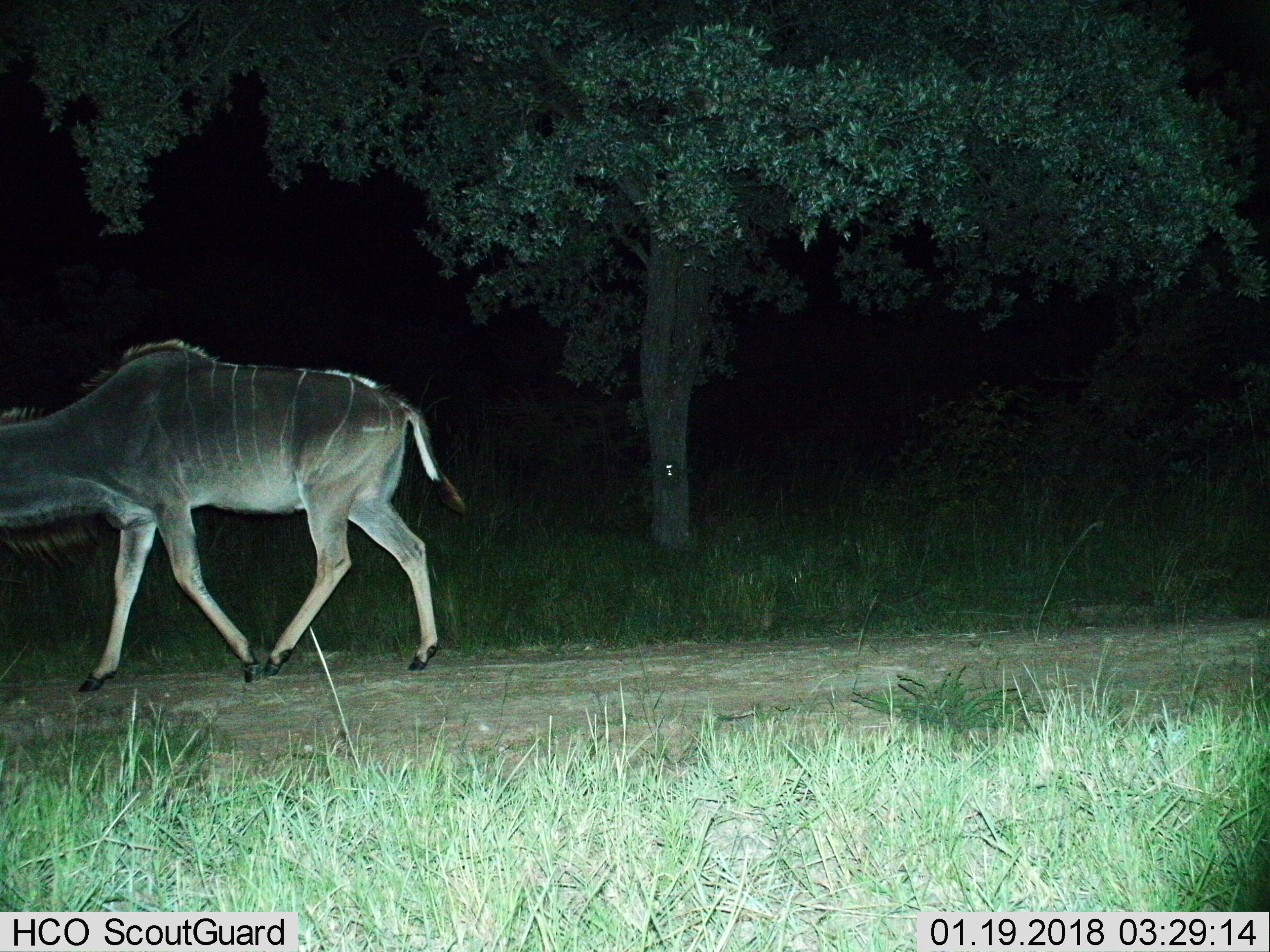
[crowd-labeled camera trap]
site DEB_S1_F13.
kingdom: Animalia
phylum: Chordata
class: Mammalia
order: Artiodactyla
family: Bovidae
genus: Tragelaphus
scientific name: Tragelaphus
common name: kudu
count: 1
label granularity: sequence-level